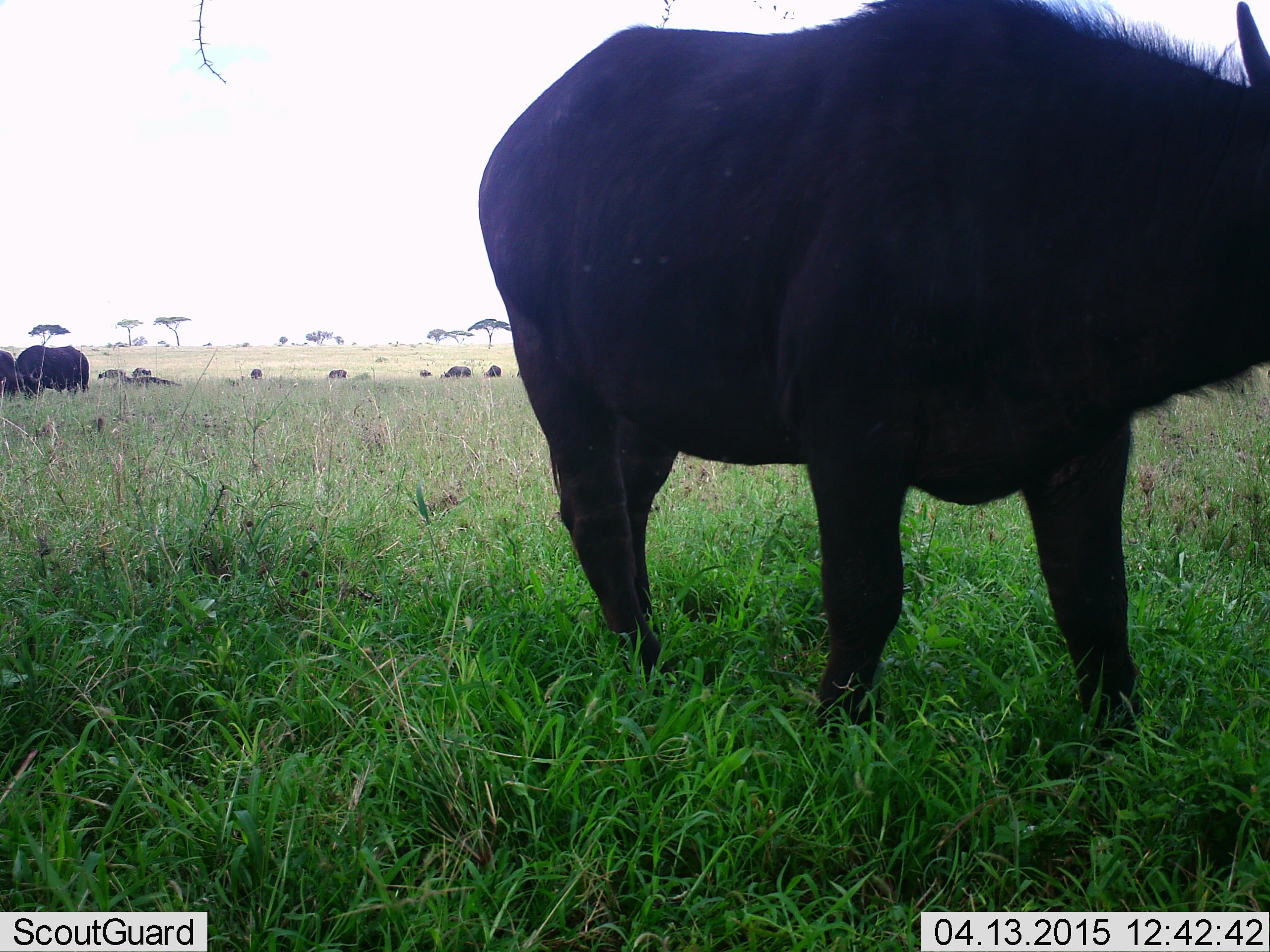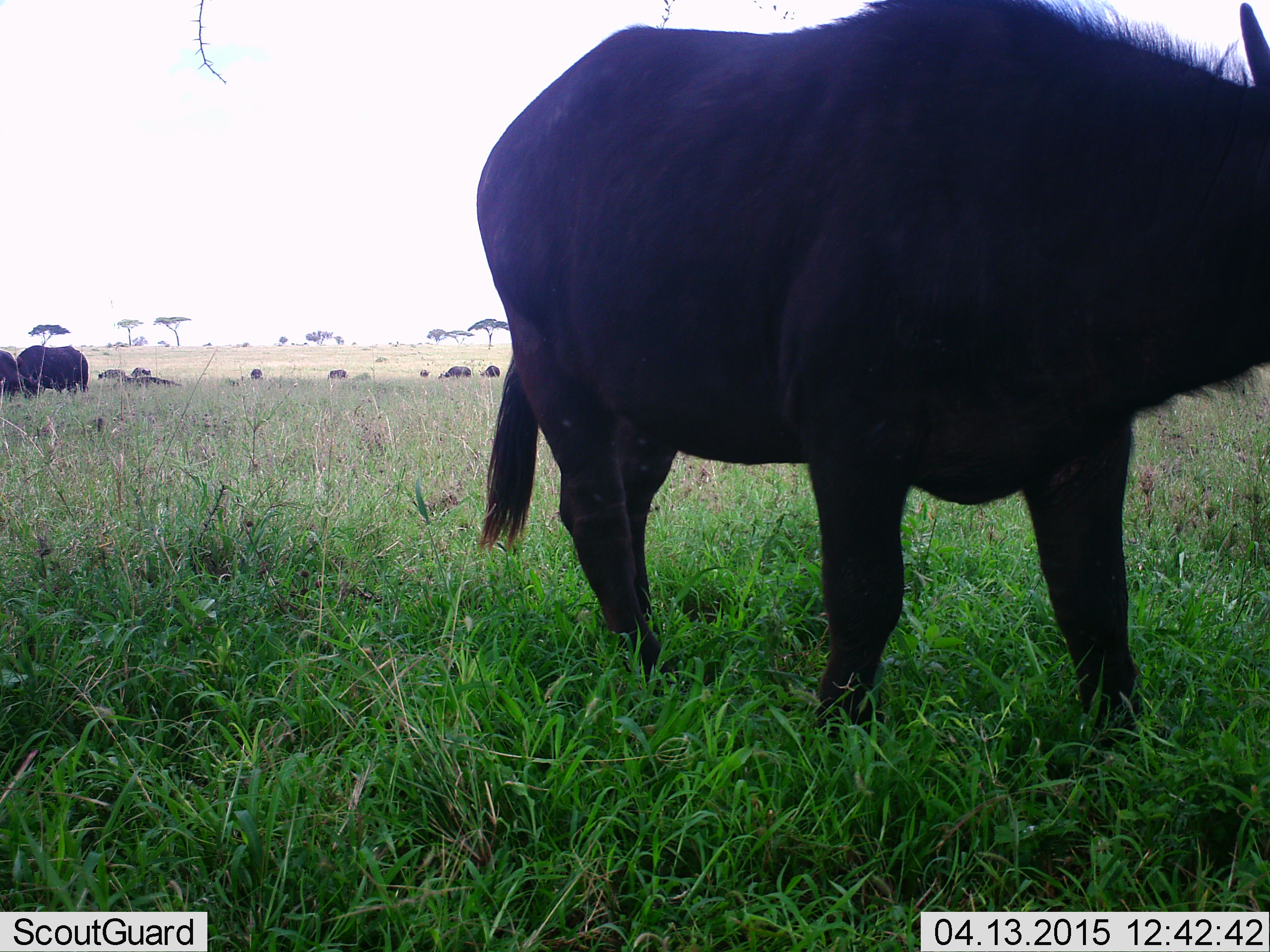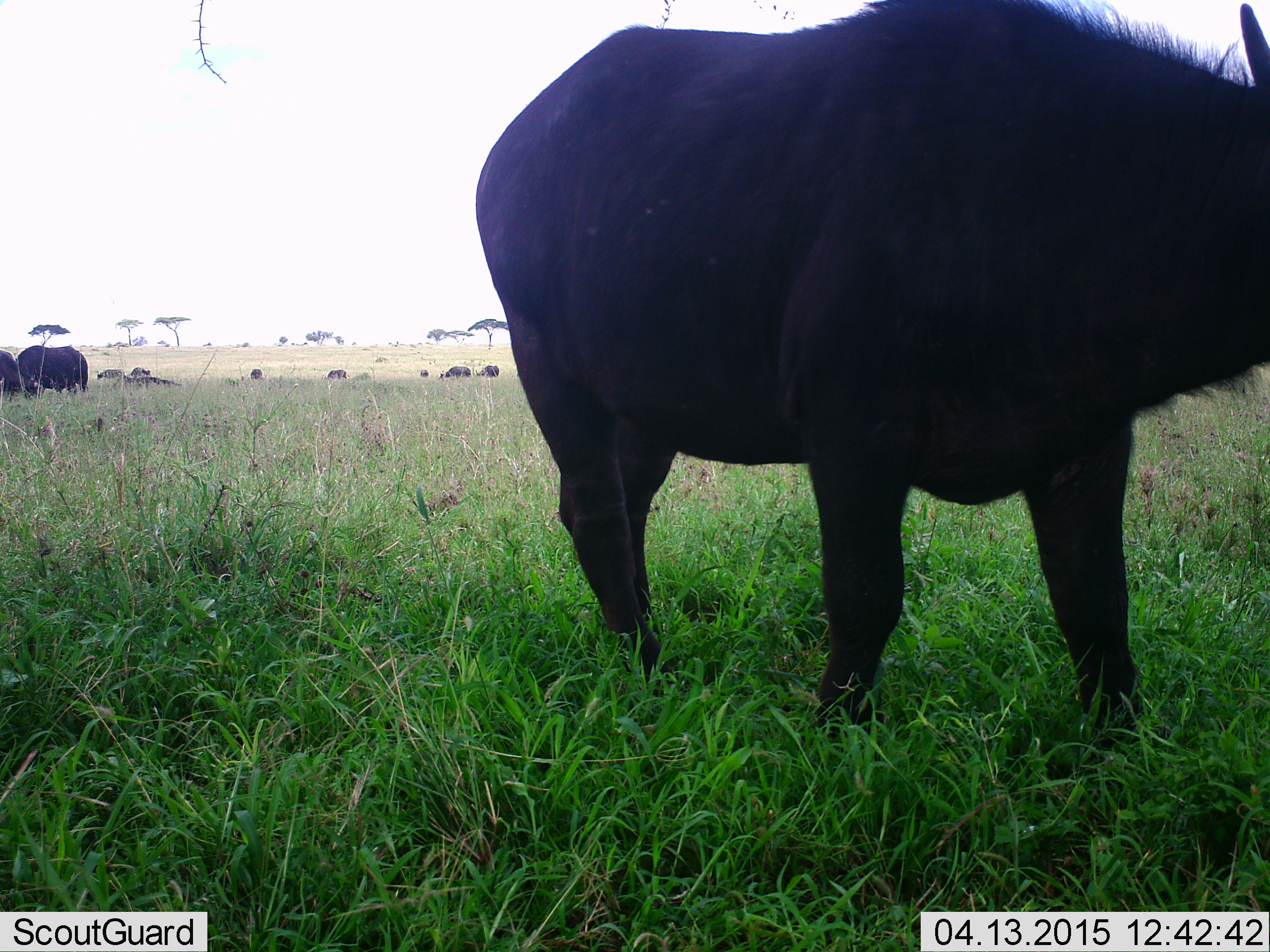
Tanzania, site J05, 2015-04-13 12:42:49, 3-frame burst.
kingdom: Animalia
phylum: Chordata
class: Mammalia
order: Artiodactyla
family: Bovidae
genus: Syncerus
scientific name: Syncerus caffer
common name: cape buffalo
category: buffalo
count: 11-50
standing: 90%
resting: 10%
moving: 20%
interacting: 10%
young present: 0%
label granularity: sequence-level